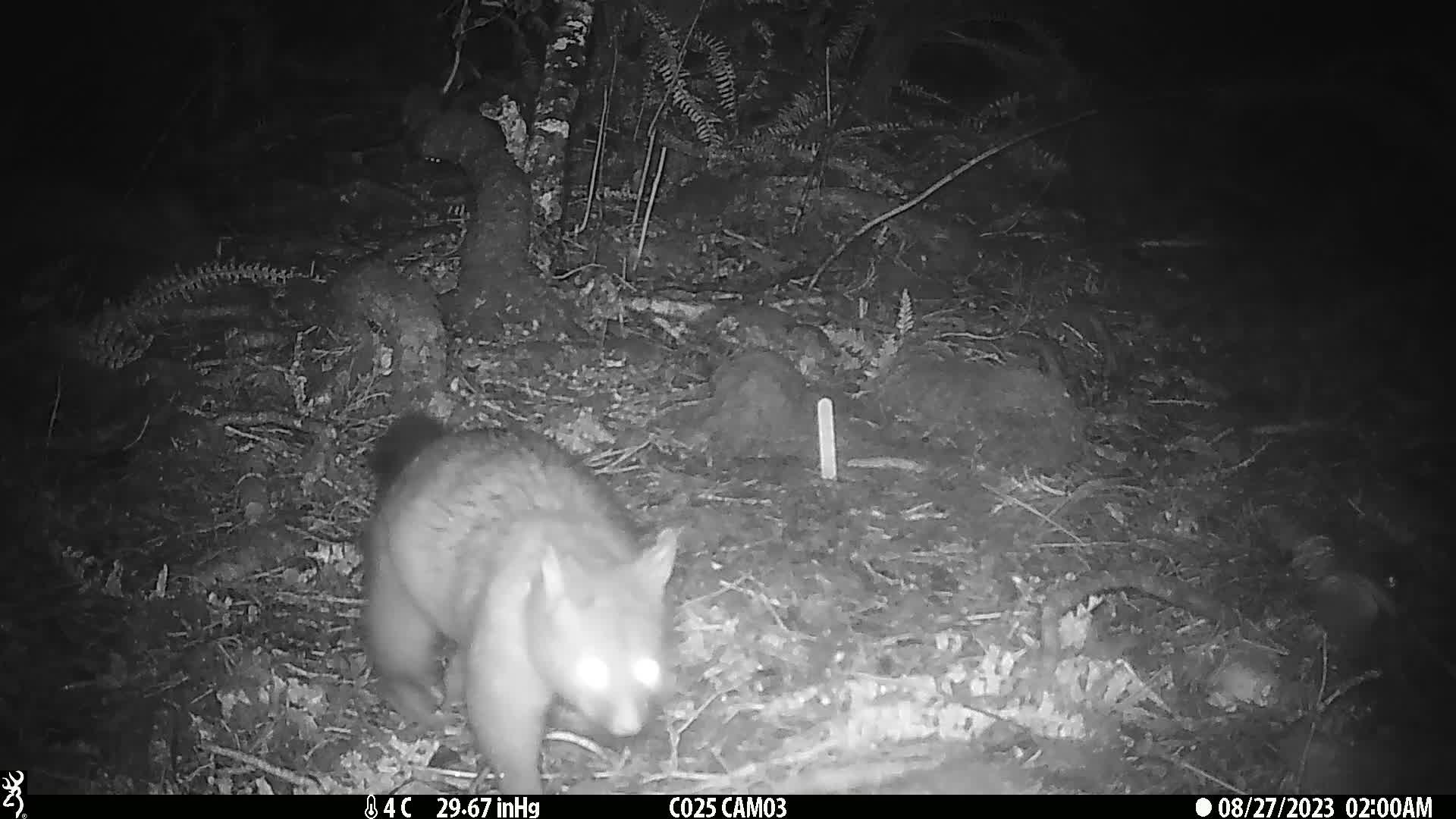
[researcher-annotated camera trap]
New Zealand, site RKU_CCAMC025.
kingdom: Animalia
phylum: Chordata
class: Mammalia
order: Diprotodontia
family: Phalangeridae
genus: Trichosurus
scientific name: Trichosurus vulpecula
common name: common brushtail possum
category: possum